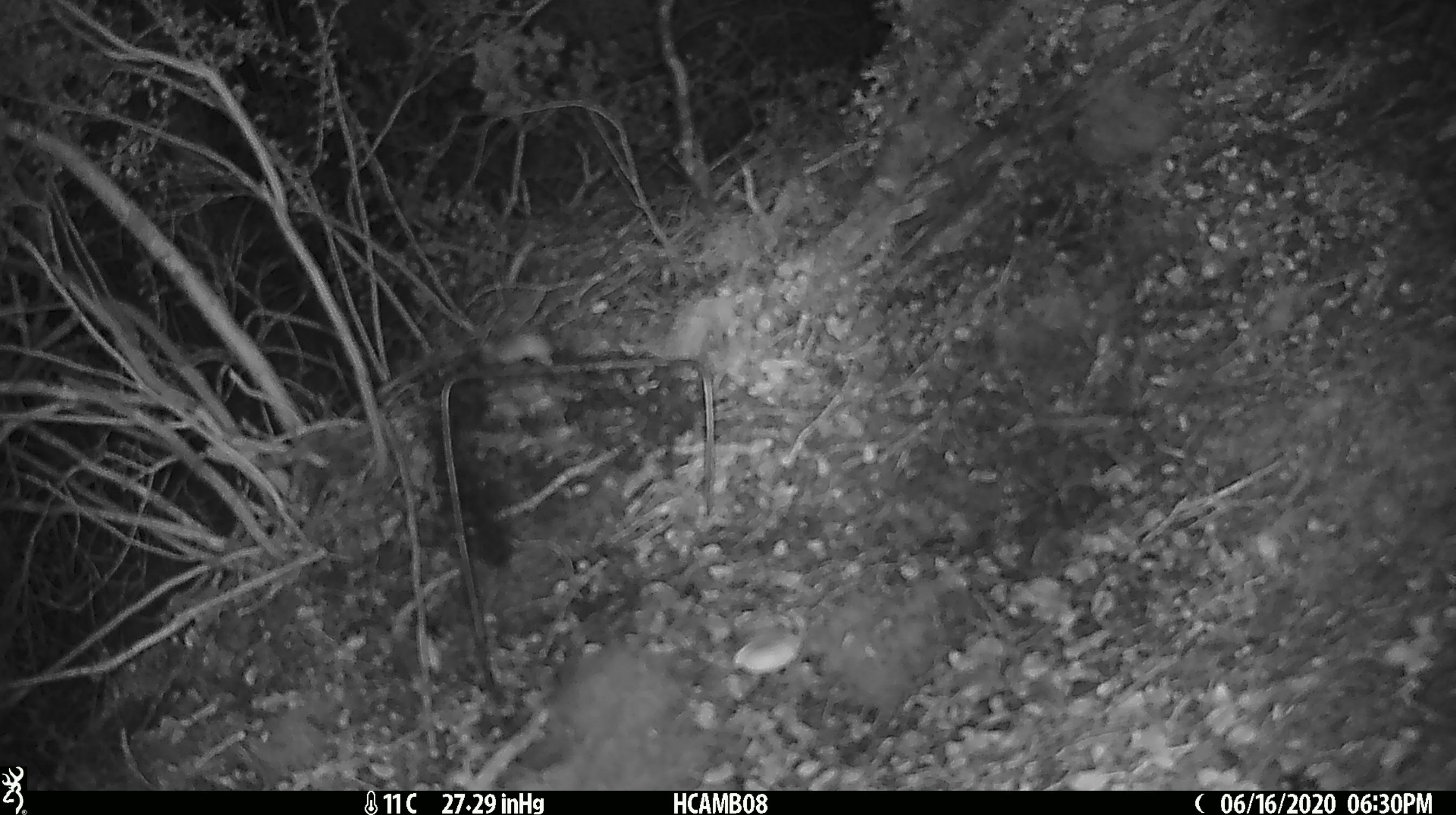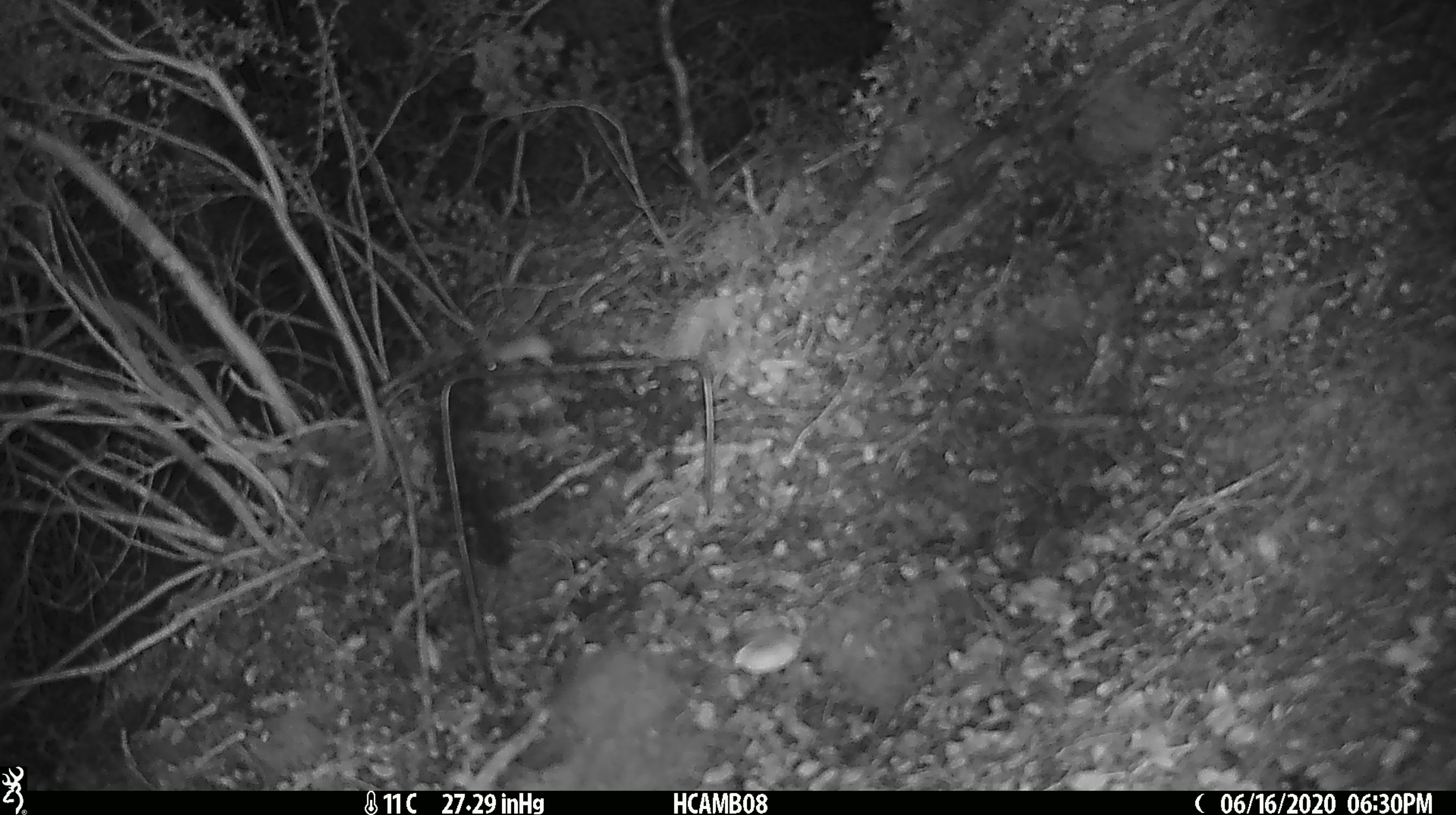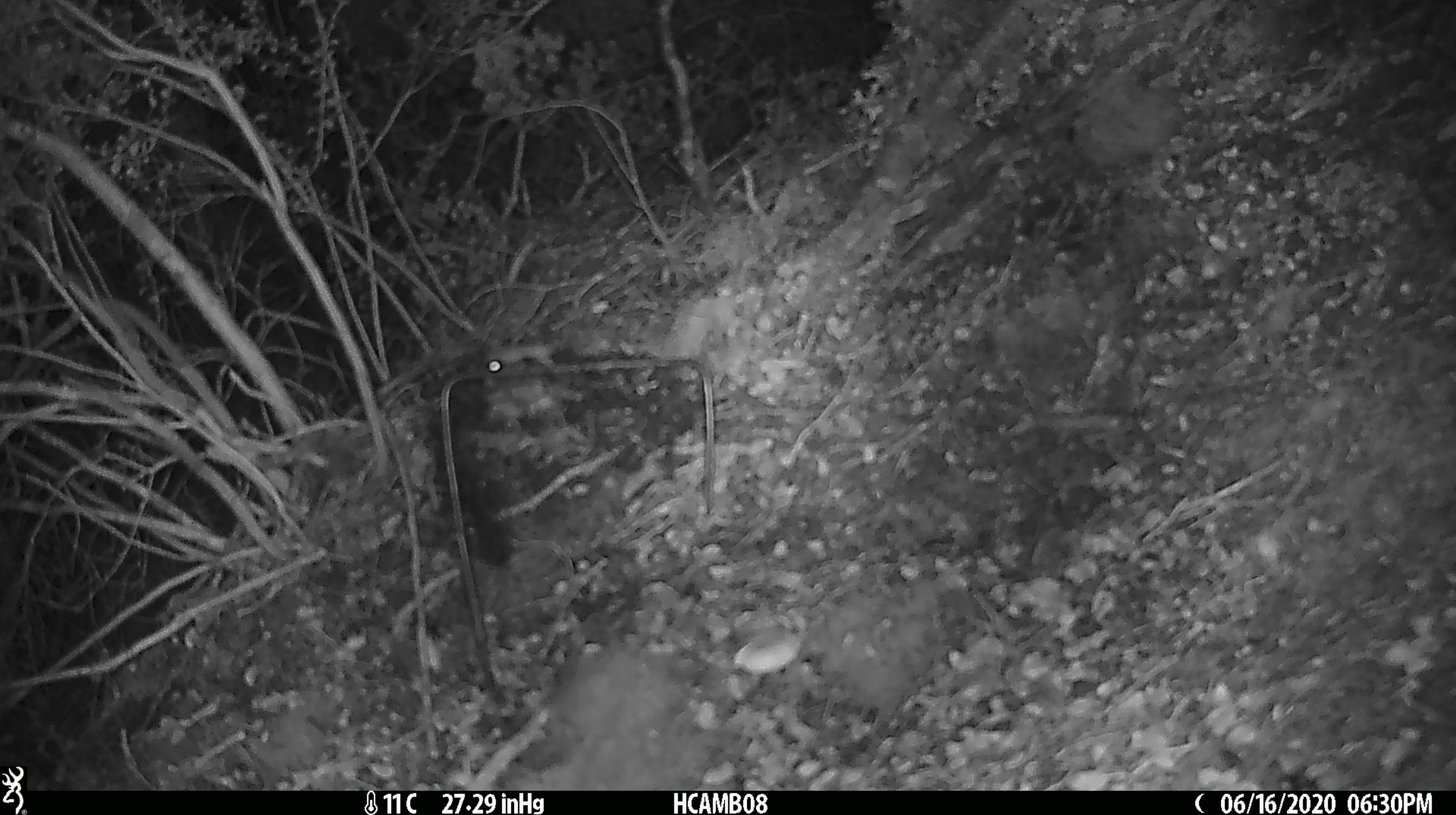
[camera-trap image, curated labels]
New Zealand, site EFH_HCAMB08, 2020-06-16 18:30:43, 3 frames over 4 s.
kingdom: Animalia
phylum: Chordata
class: Mammalia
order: Rodentia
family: Muridae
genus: Mus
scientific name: Mus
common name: mouse